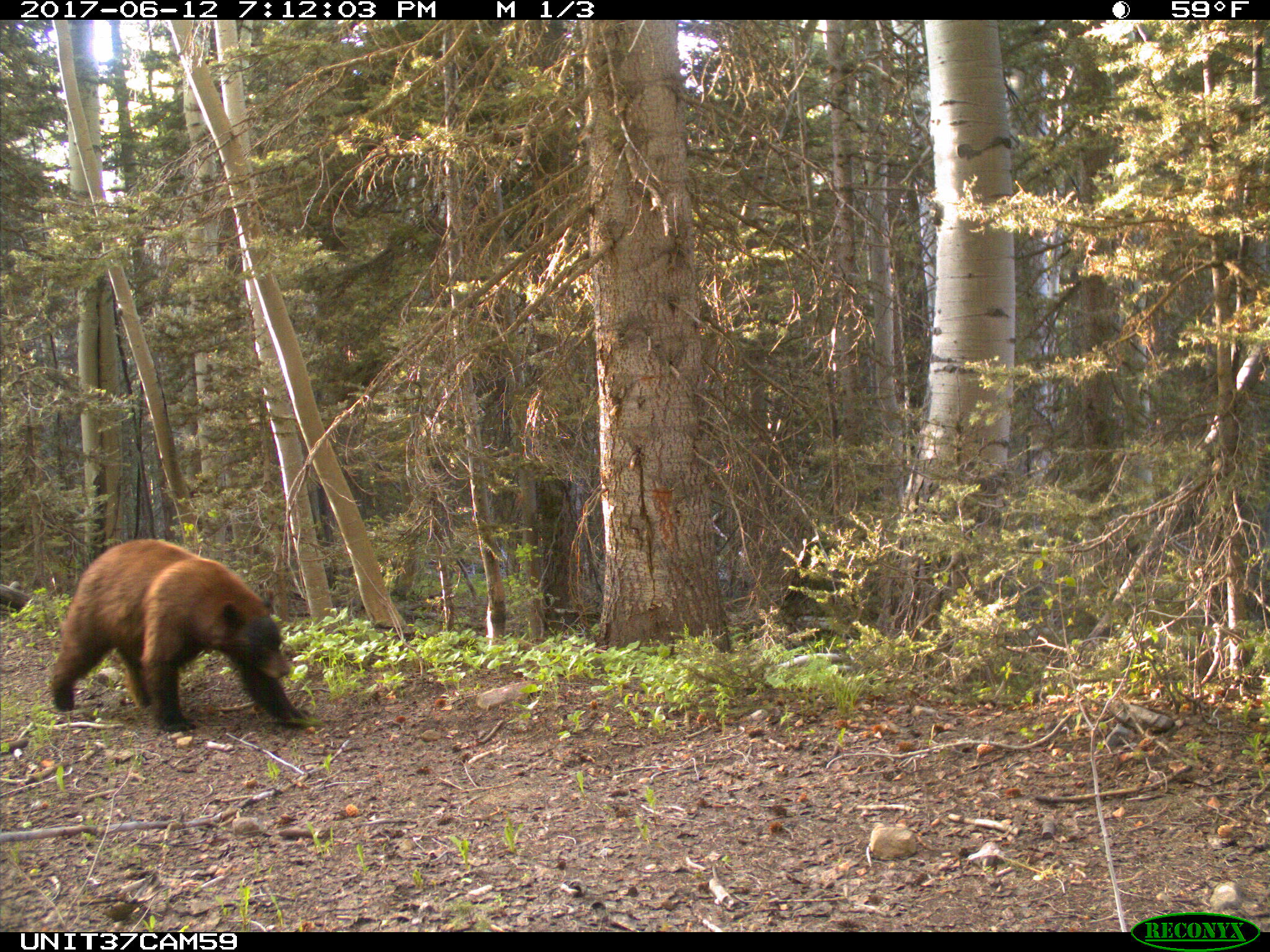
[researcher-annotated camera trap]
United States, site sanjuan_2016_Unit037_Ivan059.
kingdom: Animalia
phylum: Chordata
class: Mammalia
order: Carnivora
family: Ursidae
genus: Ursus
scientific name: Ursus americanus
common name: american black bear